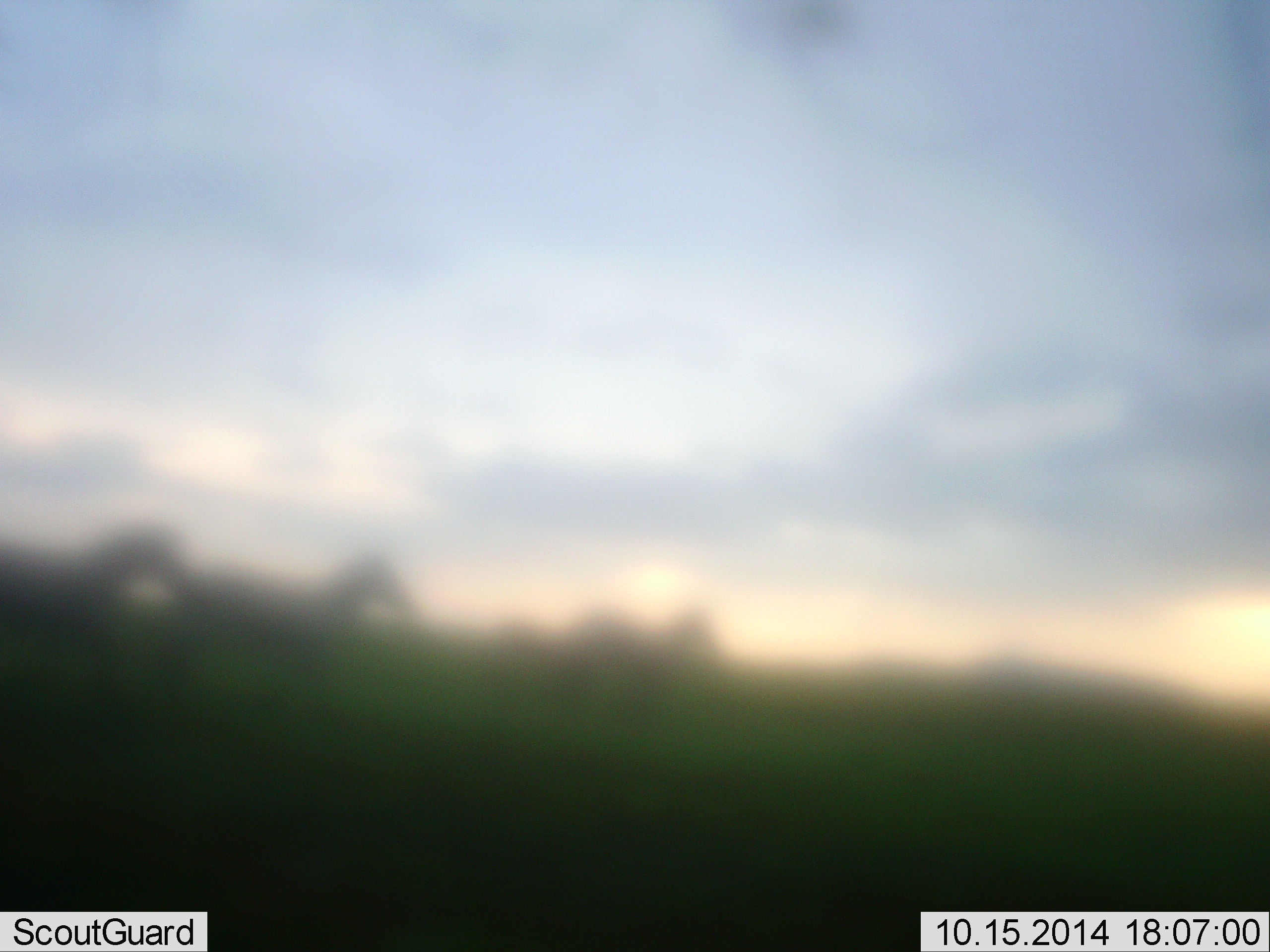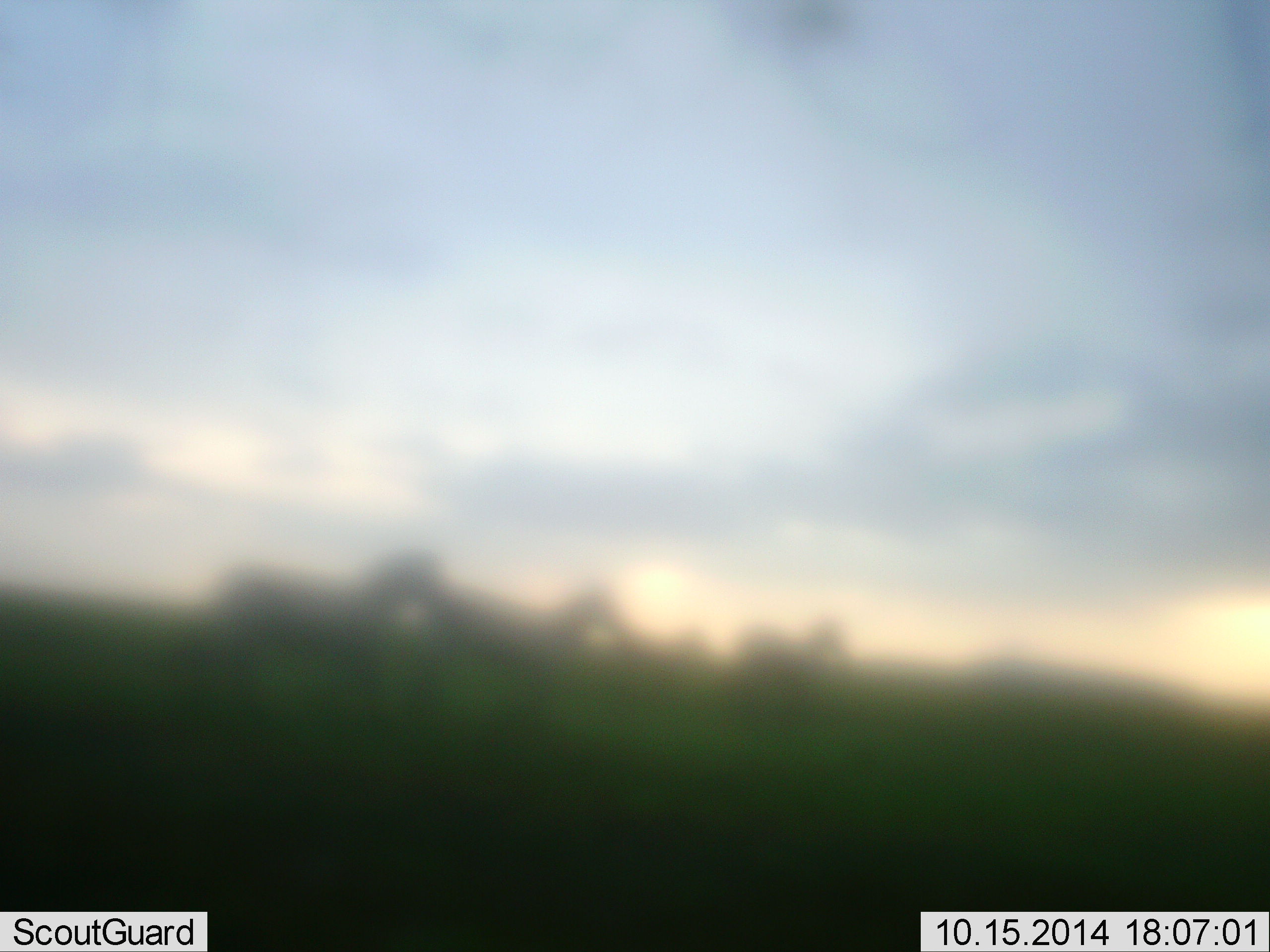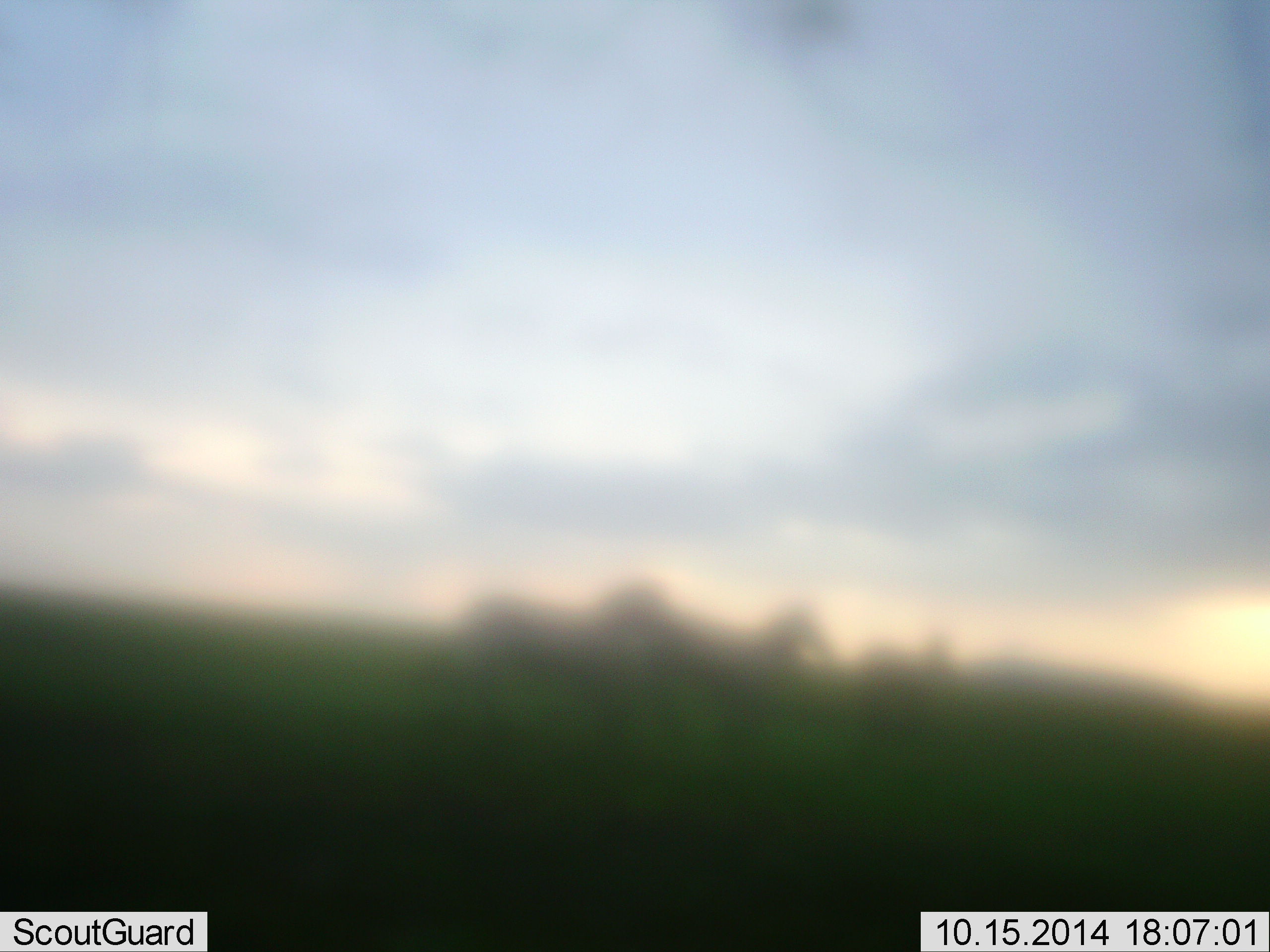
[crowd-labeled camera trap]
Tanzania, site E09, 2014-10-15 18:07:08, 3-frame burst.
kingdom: Animalia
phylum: Chordata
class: Mammalia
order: Perissodactyla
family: Equidae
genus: Equus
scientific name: Equus quagga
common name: plains zebra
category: zebra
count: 4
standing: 0%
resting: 0%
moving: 100%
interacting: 0%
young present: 10%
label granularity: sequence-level